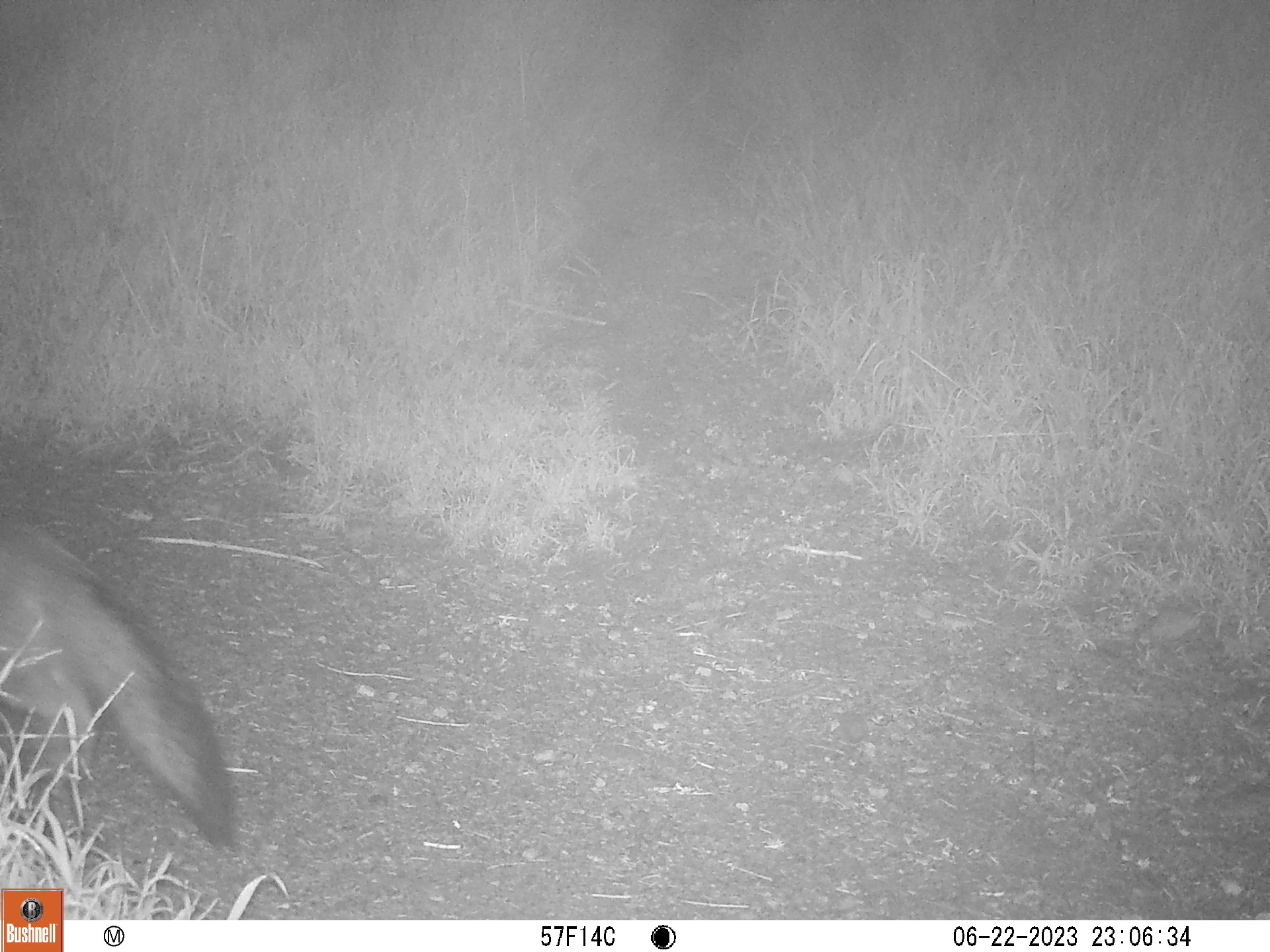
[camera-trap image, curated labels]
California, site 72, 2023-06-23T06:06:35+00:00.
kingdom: Animalia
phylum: Chordata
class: Mammalia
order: Carnivora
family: Canidae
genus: Urocyon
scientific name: Urocyon cinereoargenteus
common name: gray fox